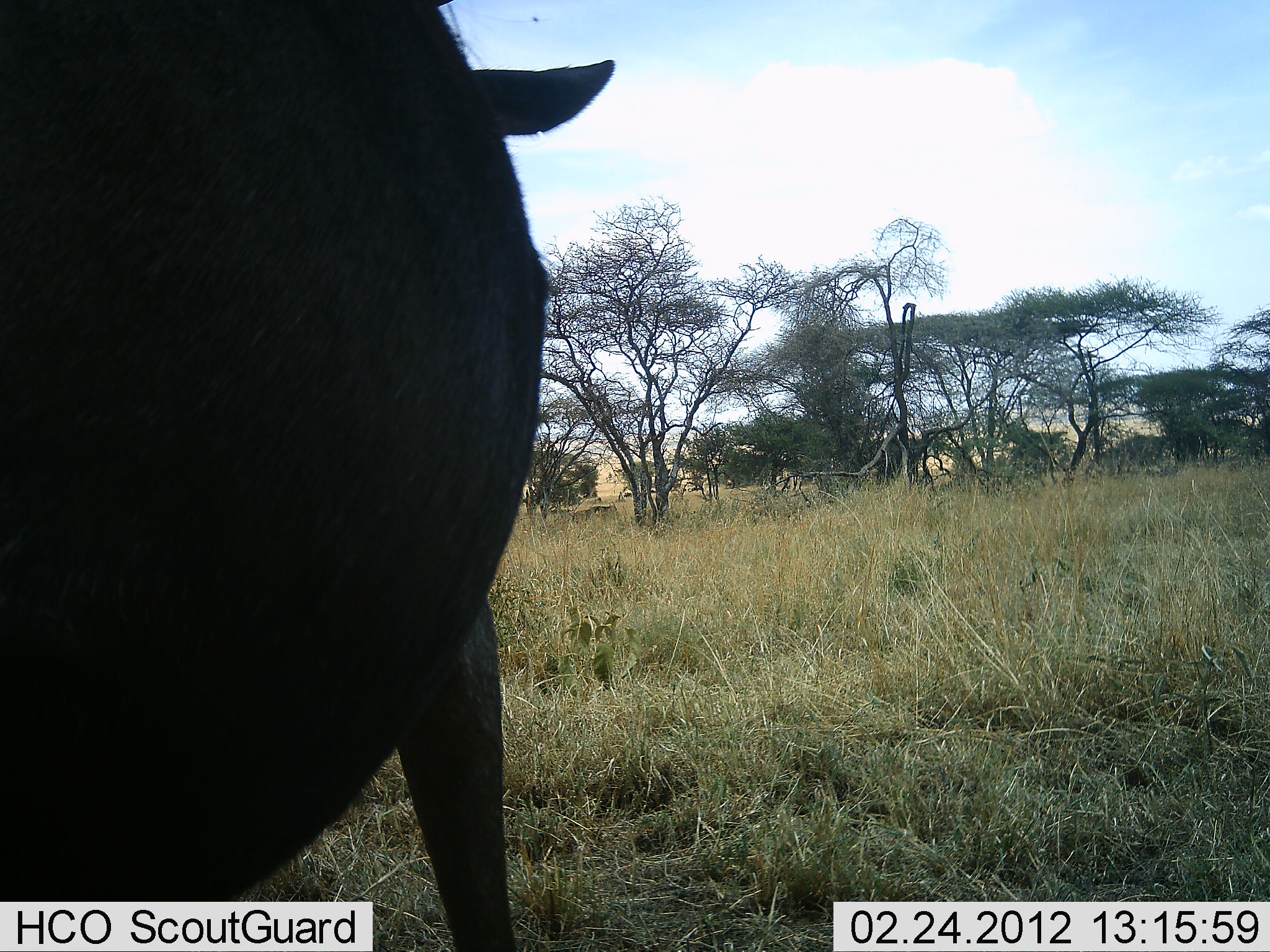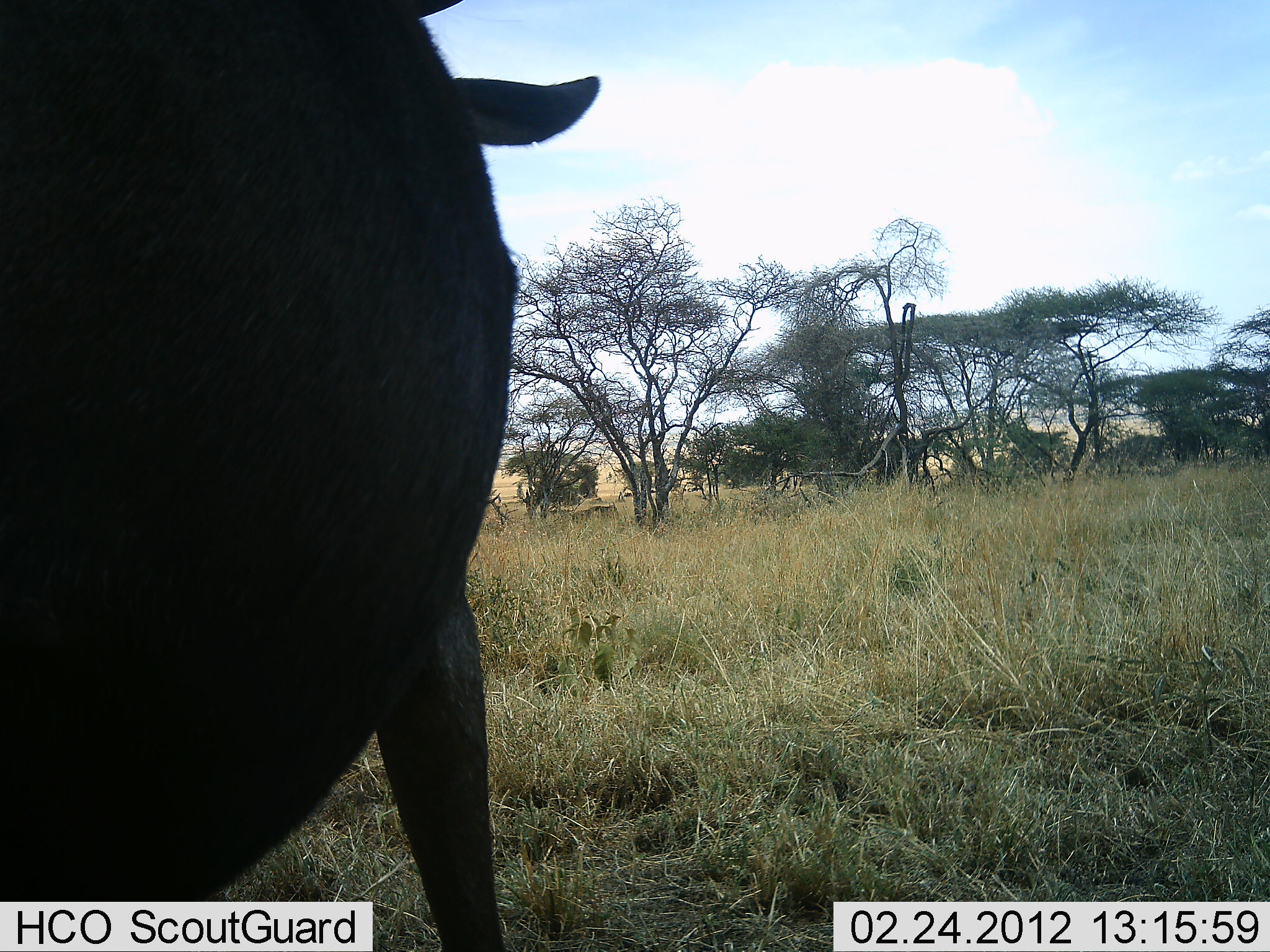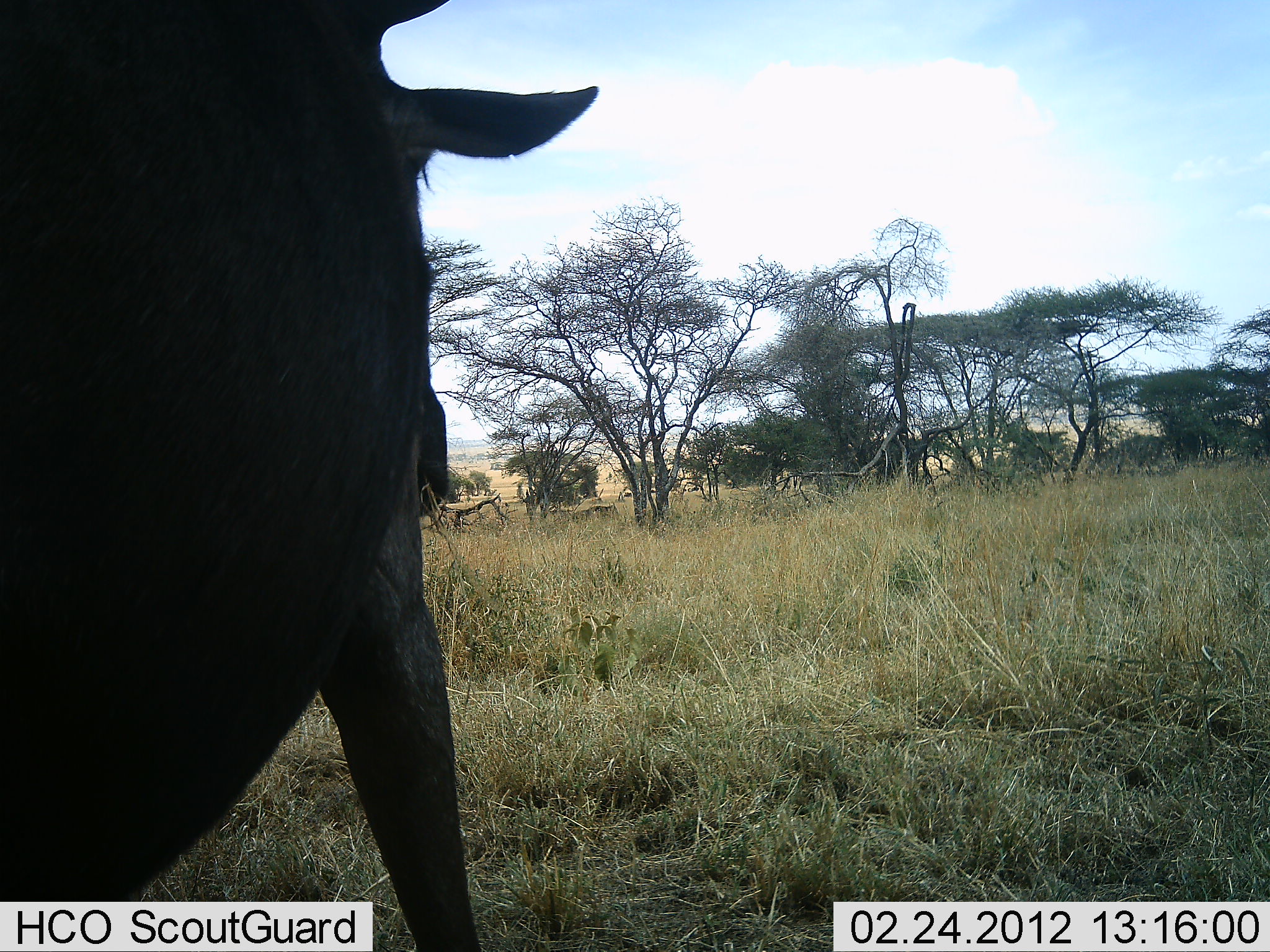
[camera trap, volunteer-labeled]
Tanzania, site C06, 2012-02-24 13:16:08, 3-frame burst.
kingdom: Animalia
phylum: Chordata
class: Mammalia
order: Artiodactyla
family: Bovidae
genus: Connochaetes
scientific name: Connochaetes taurinus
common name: blue wildebeest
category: wildebeest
Wildebeest (blue wildebeest) (Connochaetes taurinus), count 1. Behavior (volunteer vote fractions): standing 85%, resting 8%, moving 0%, interacting 0%. Young present (vote fraction): 0%. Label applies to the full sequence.